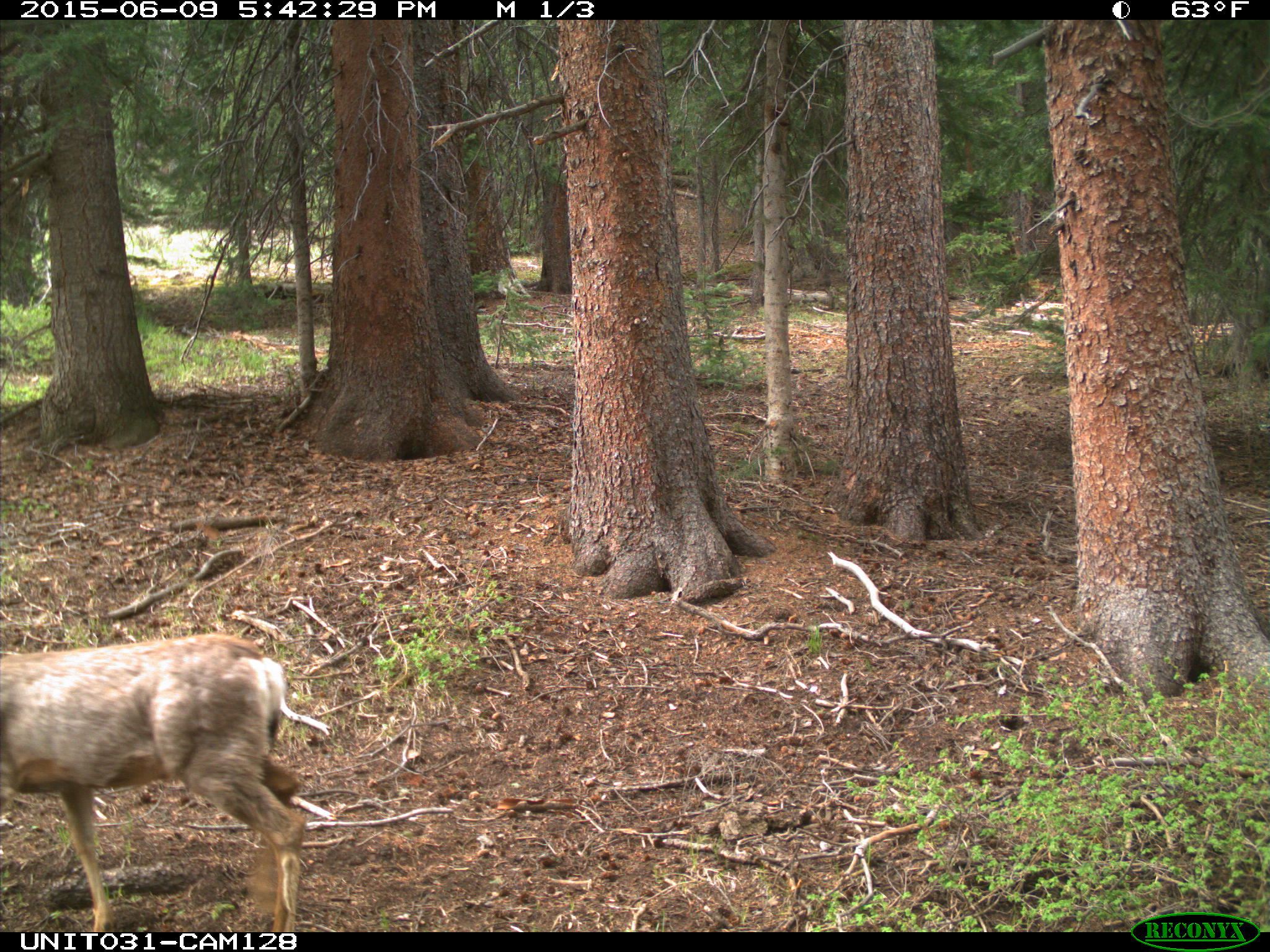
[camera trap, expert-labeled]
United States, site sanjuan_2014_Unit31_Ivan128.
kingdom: Animalia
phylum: Chordata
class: Mammalia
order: Artiodactyla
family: Cervidae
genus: Odocoileus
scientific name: Odocoileus hemionus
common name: mule deer